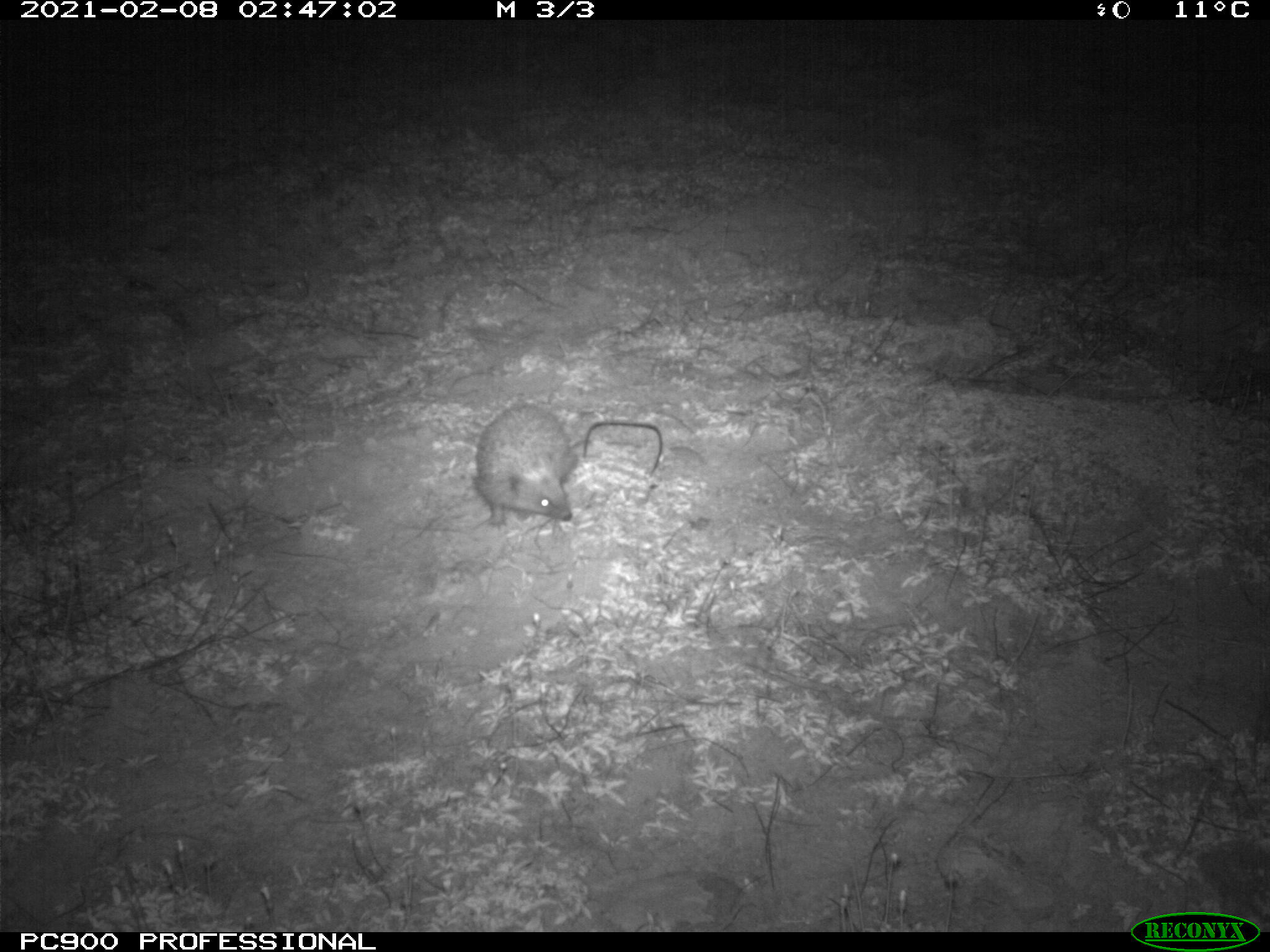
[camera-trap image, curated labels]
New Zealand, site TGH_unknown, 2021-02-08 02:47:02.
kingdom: Animalia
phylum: Chordata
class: Mammalia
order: Eulipotyphla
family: Erinaceidae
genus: Erinaceus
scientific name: Erinaceus europaeus europaeus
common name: european hedgehog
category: hedgehog